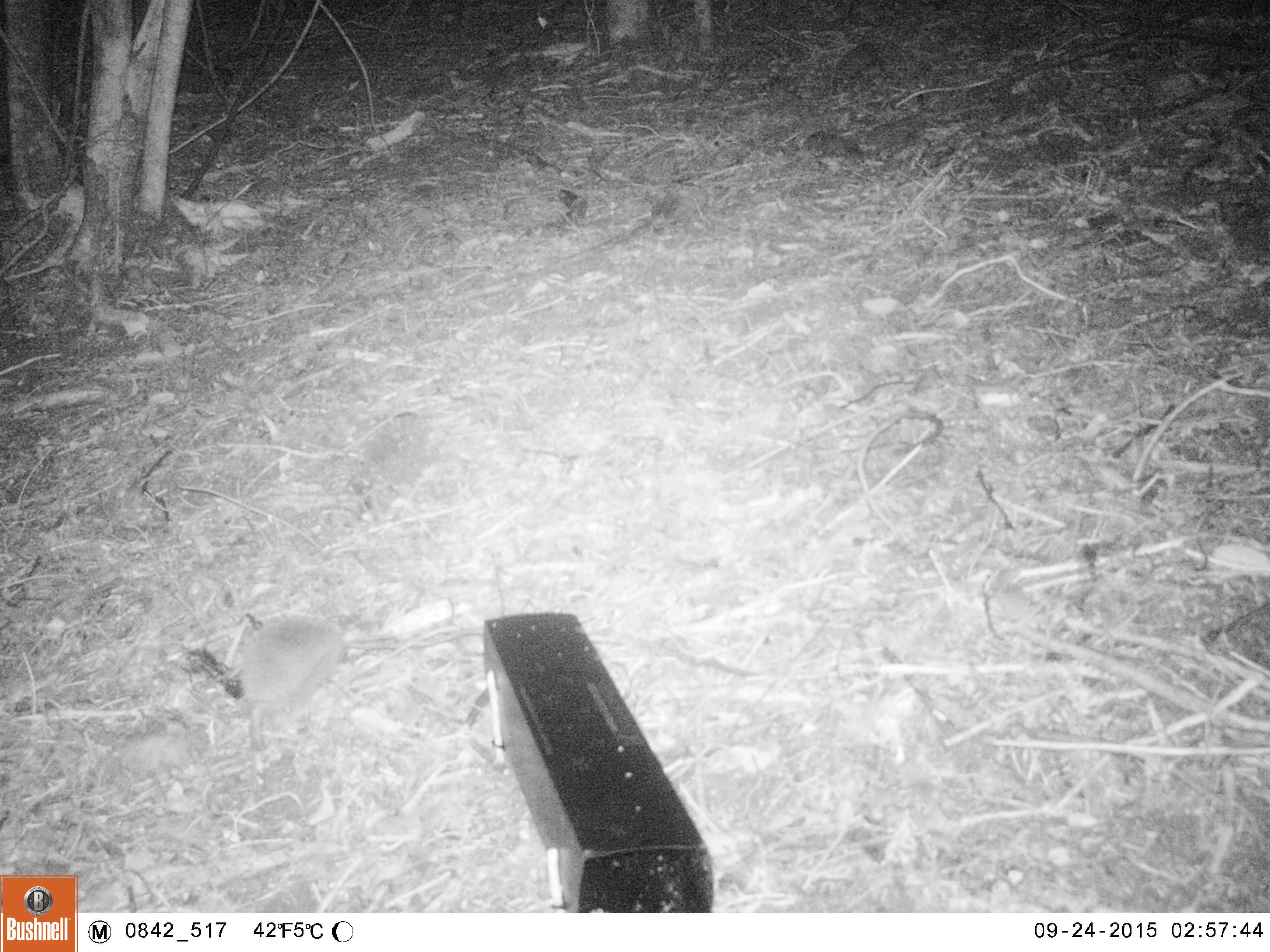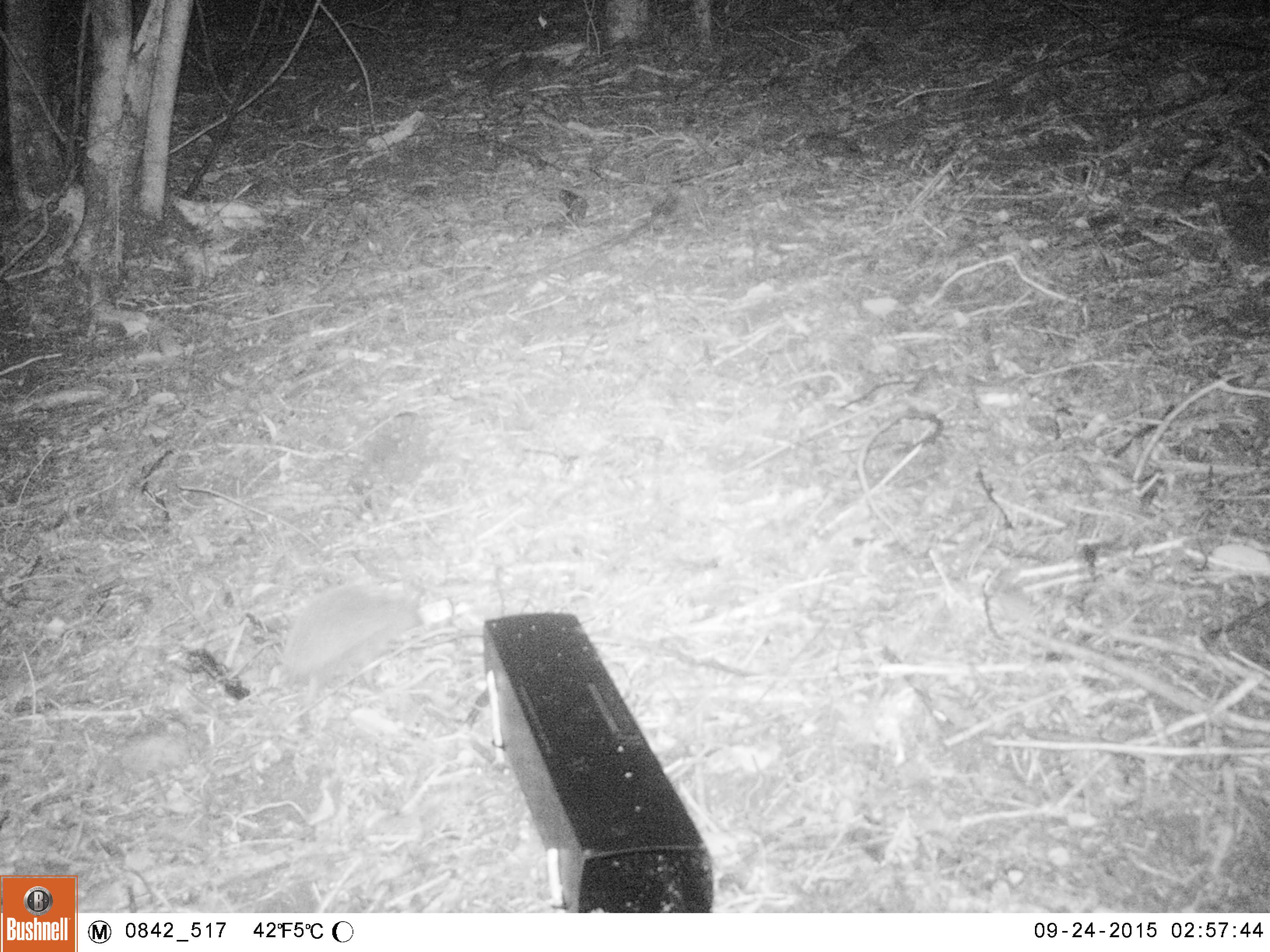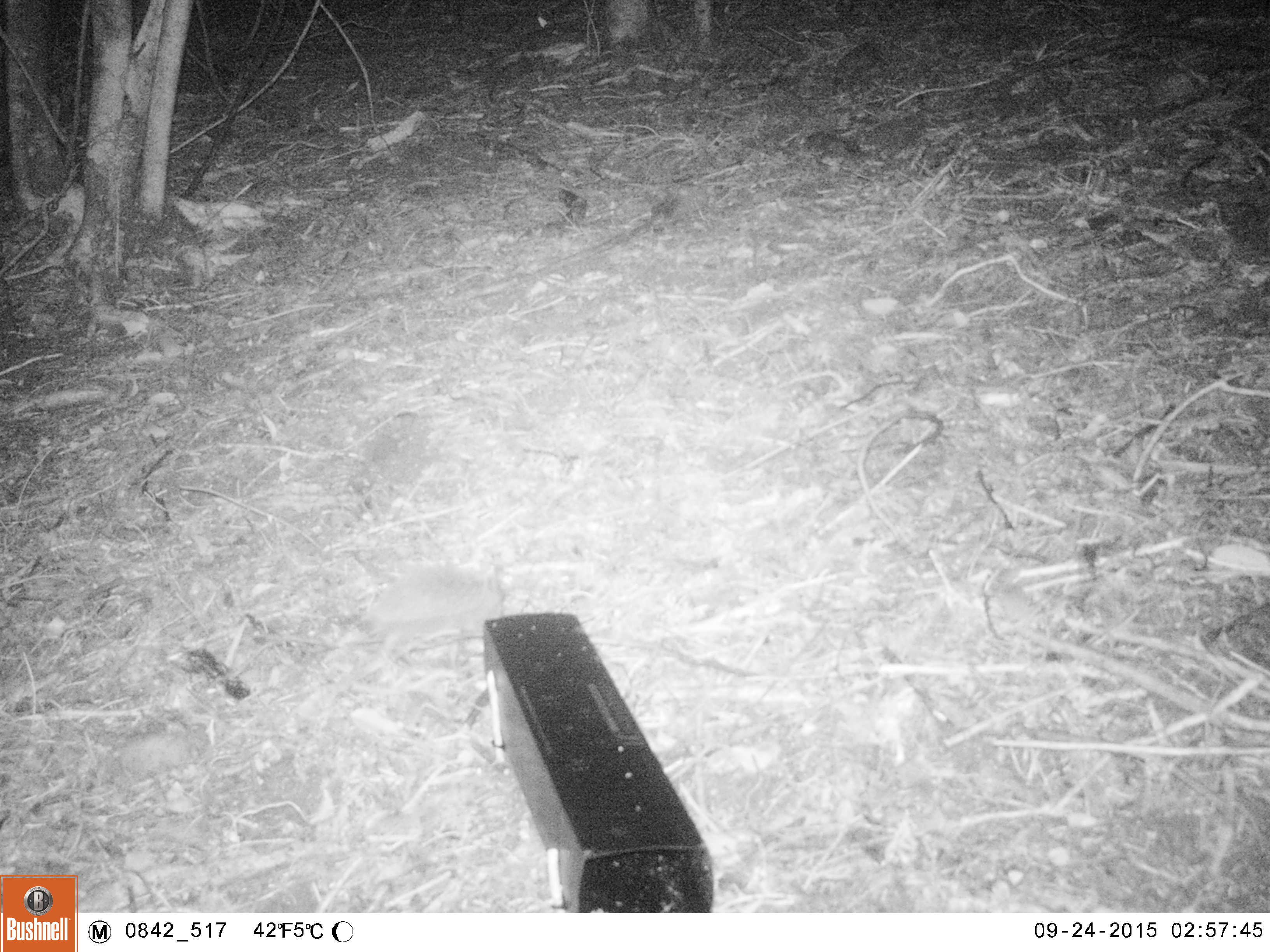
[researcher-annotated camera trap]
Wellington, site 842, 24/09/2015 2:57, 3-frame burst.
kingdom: Animalia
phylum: Chordata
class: Mammalia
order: Eulipotyphla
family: Erinaceidae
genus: Erinaceus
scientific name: Erinaceus europaeus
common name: hedgehog